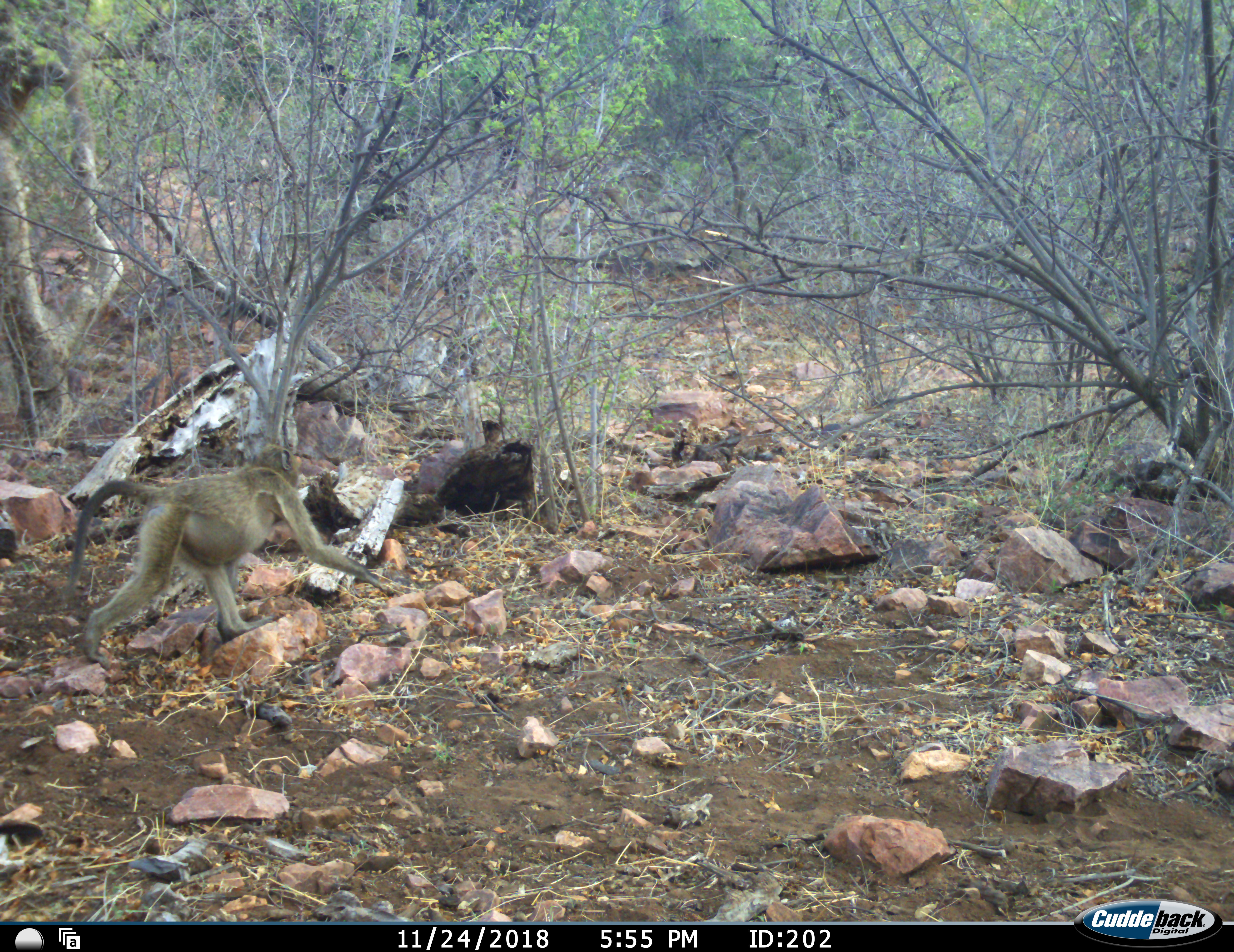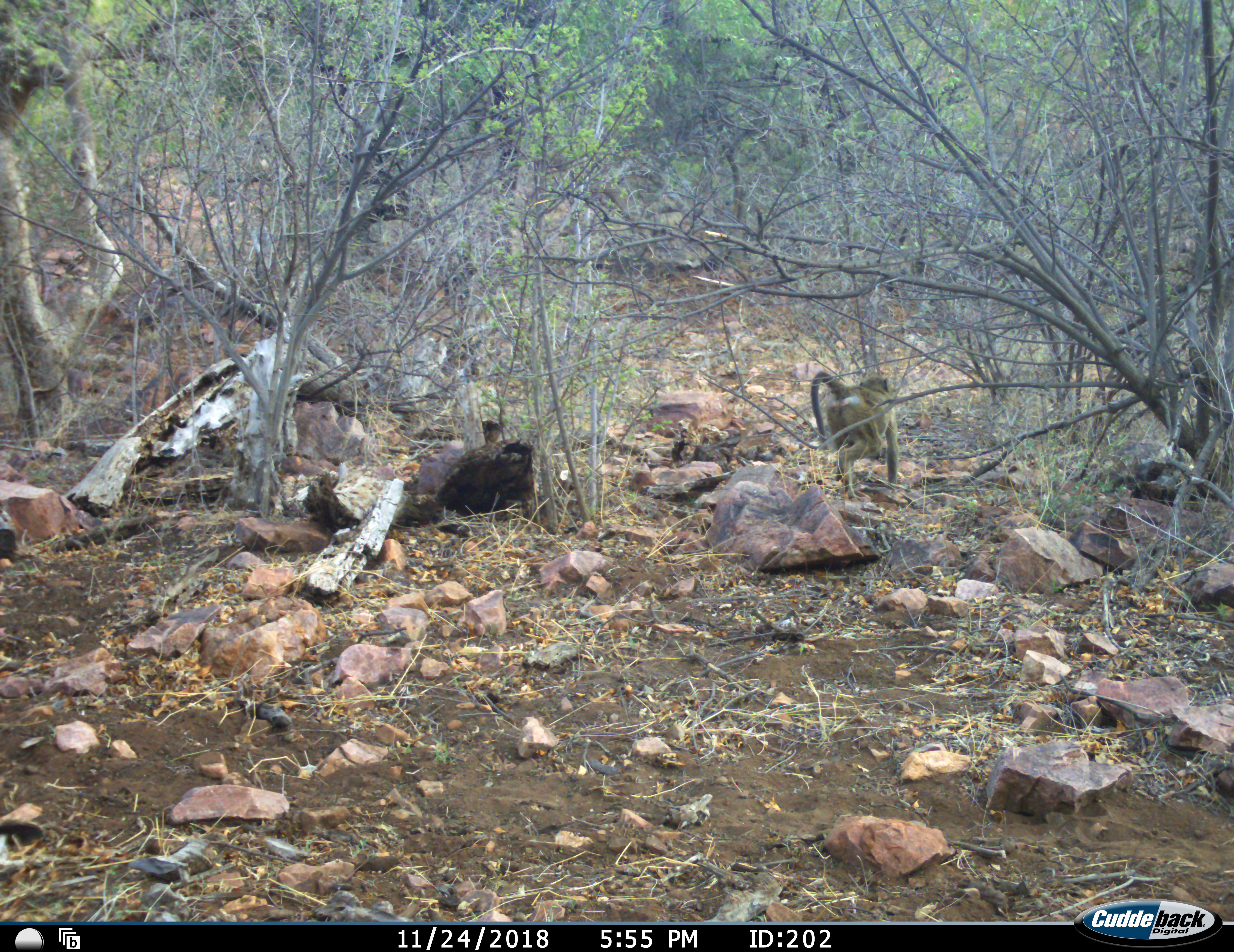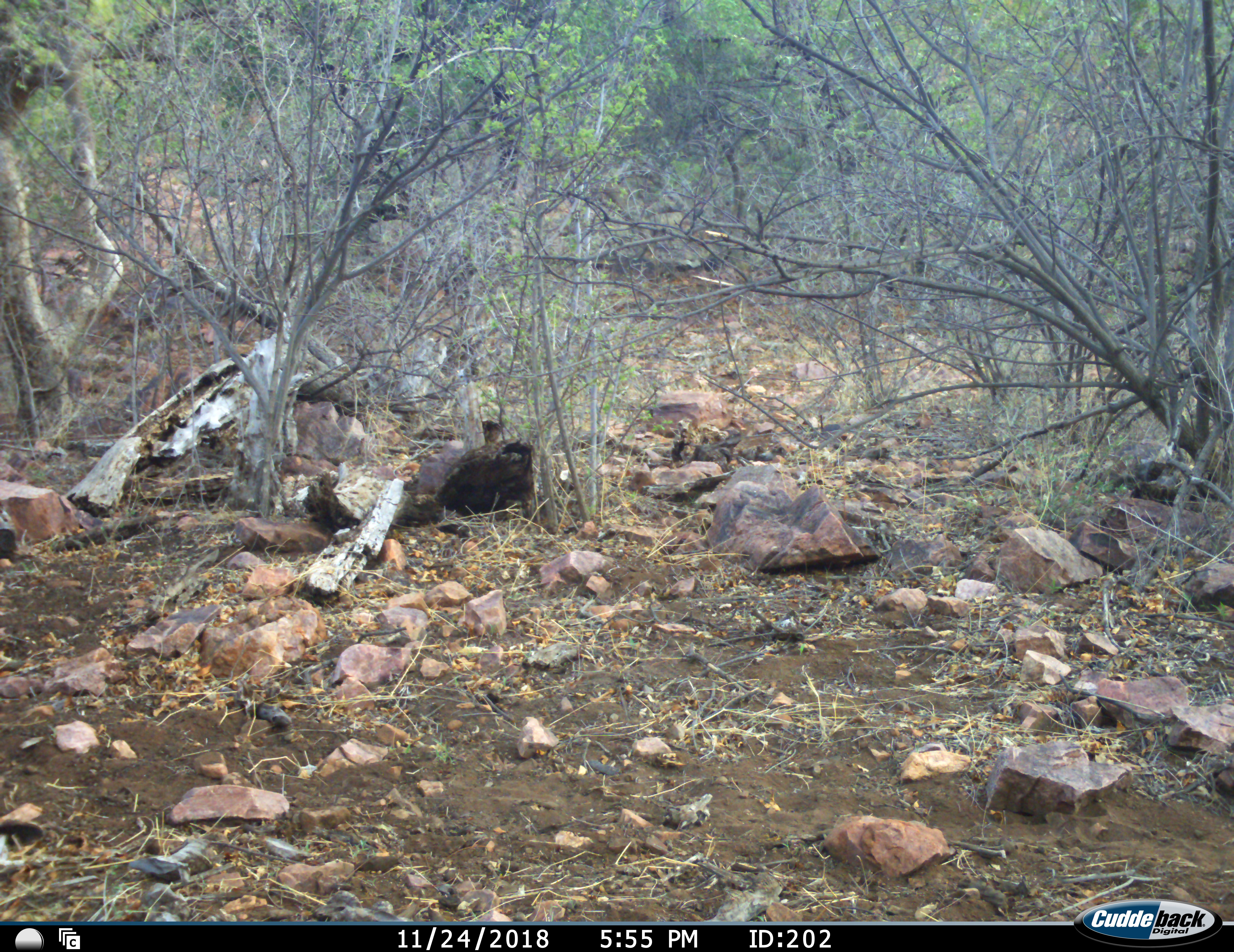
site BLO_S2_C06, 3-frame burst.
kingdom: Animalia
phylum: Chordata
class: Mammalia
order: Primates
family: Cercopithecidae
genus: Papio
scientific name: Papio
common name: baboon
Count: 1.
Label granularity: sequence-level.